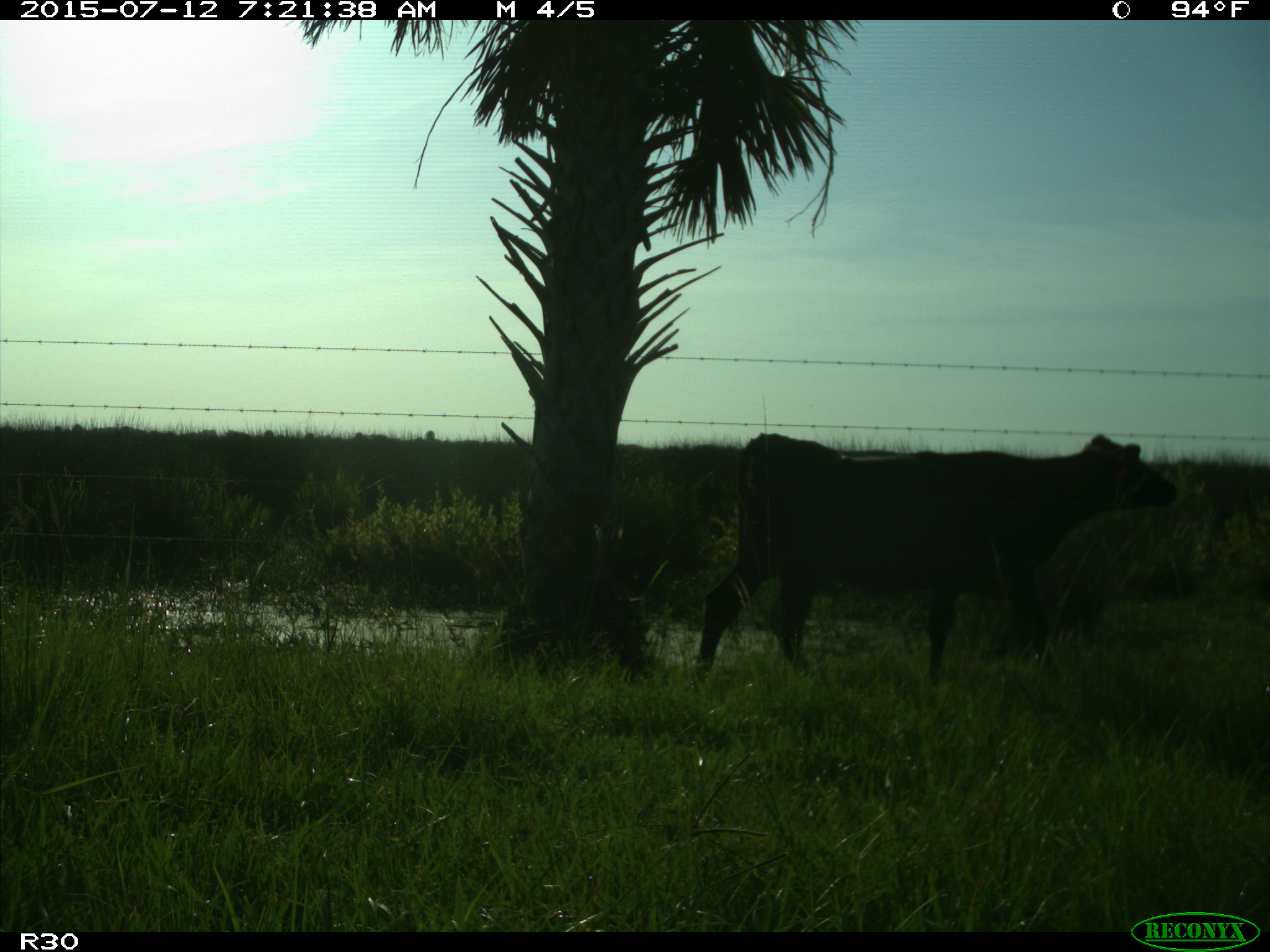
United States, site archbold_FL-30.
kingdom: Animalia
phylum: Chordata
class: Mammalia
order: Artiodactyla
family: Bovidae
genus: Bos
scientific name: Bos taurus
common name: domestic cow